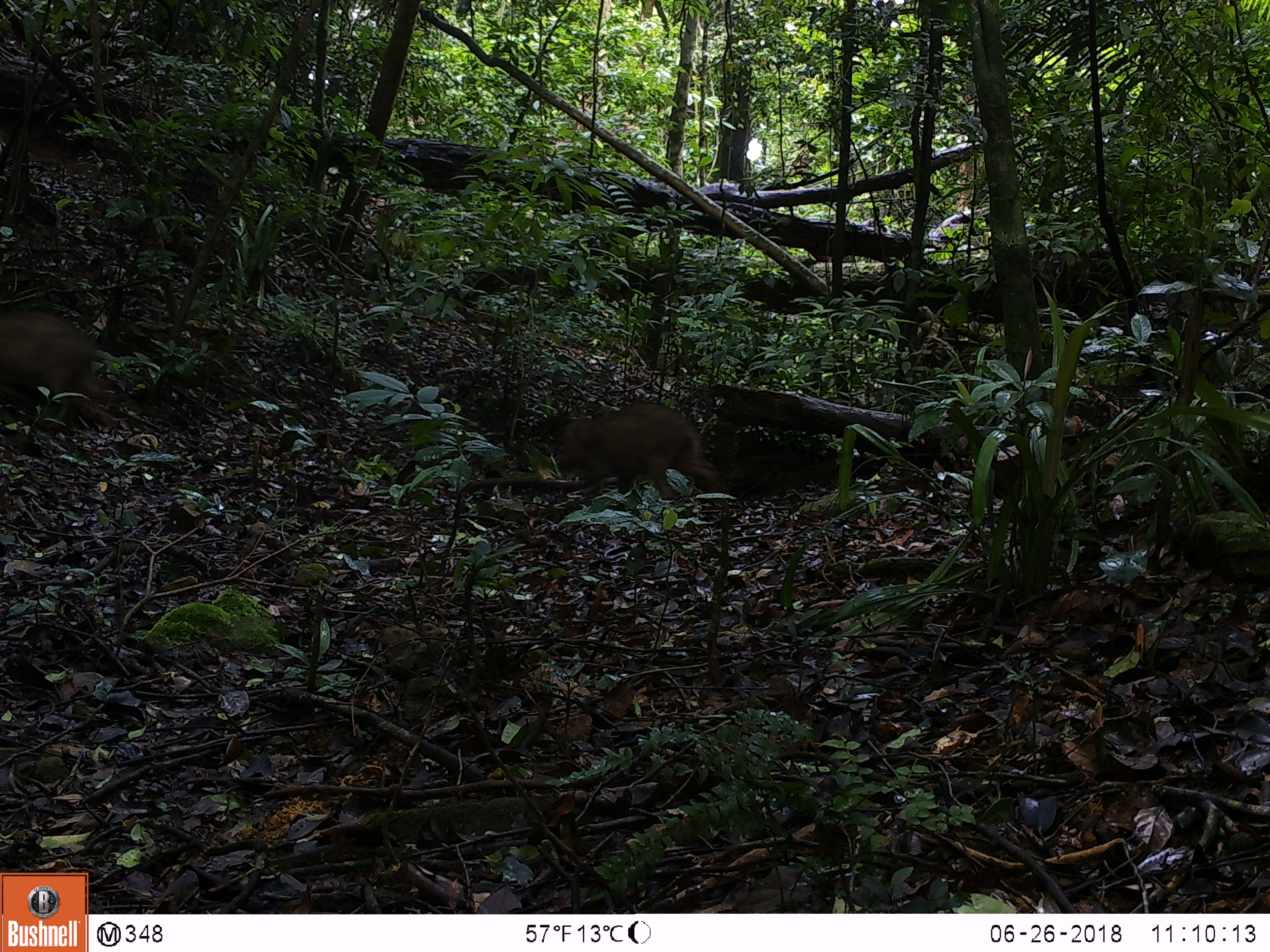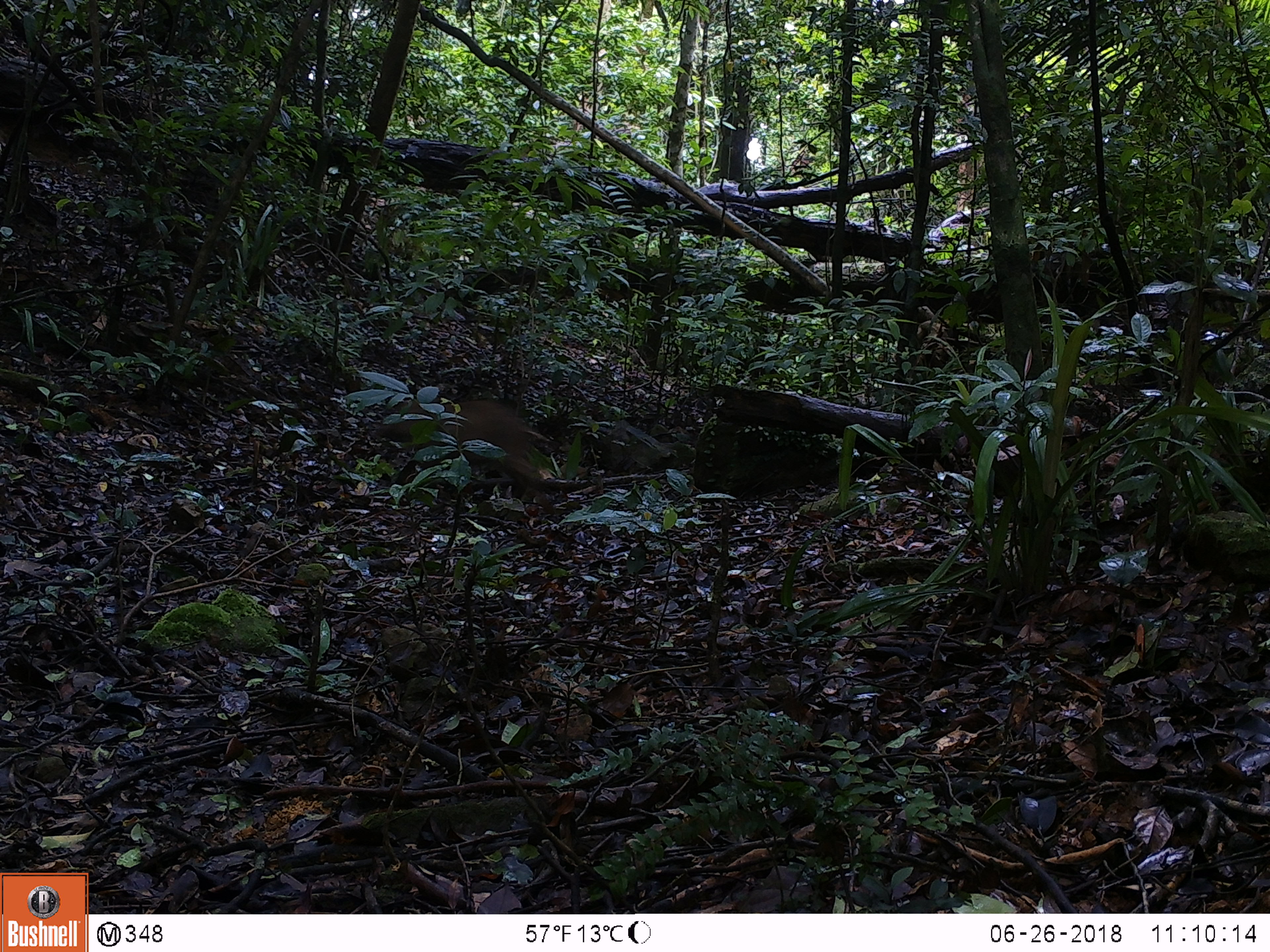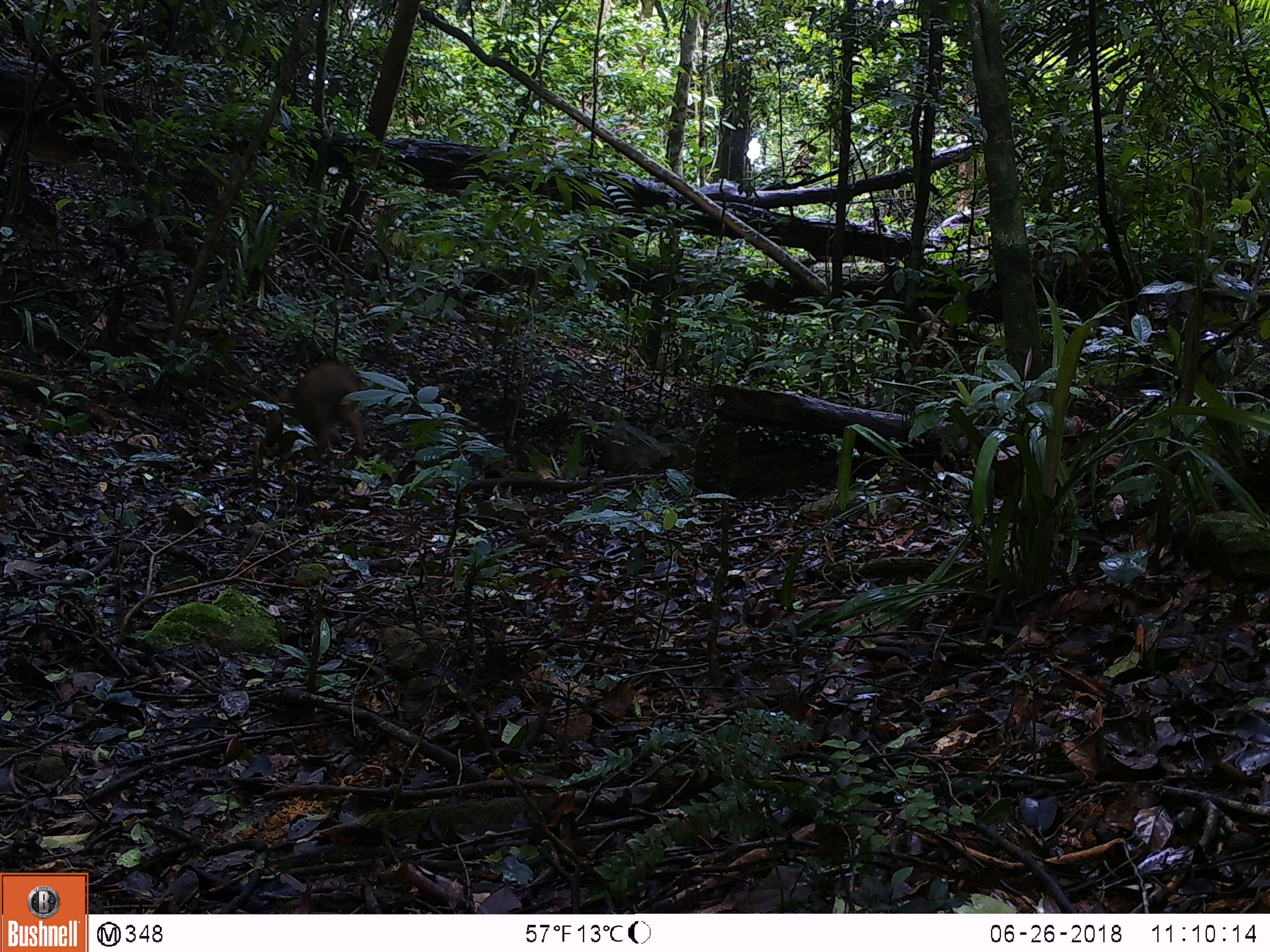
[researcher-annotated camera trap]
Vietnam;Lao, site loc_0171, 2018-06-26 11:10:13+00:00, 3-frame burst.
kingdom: Animalia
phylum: Chordata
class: Mammalia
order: Artiodactyla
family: Suidae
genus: Sus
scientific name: Sus scrofa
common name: eurasian wild pig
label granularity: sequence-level